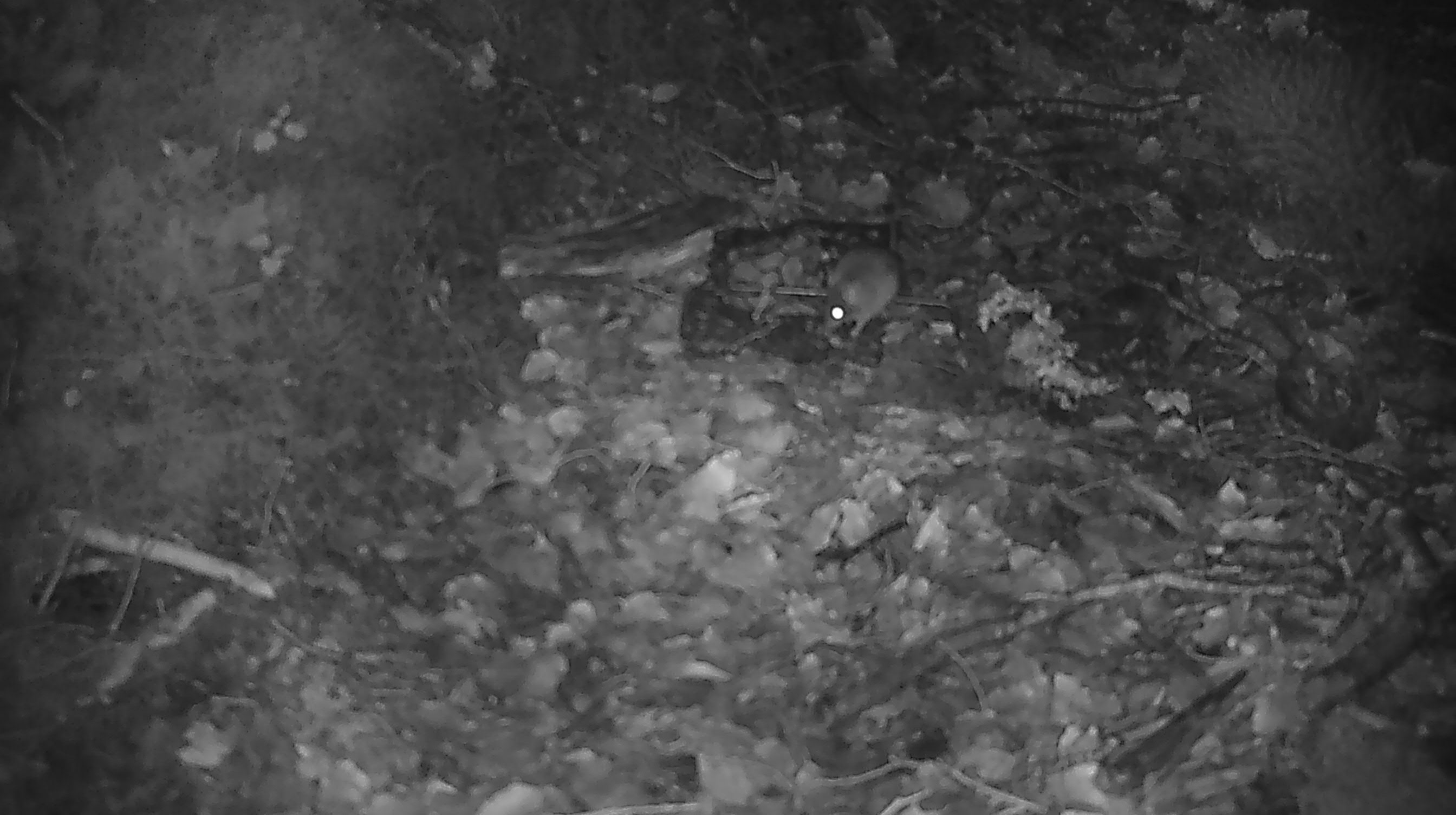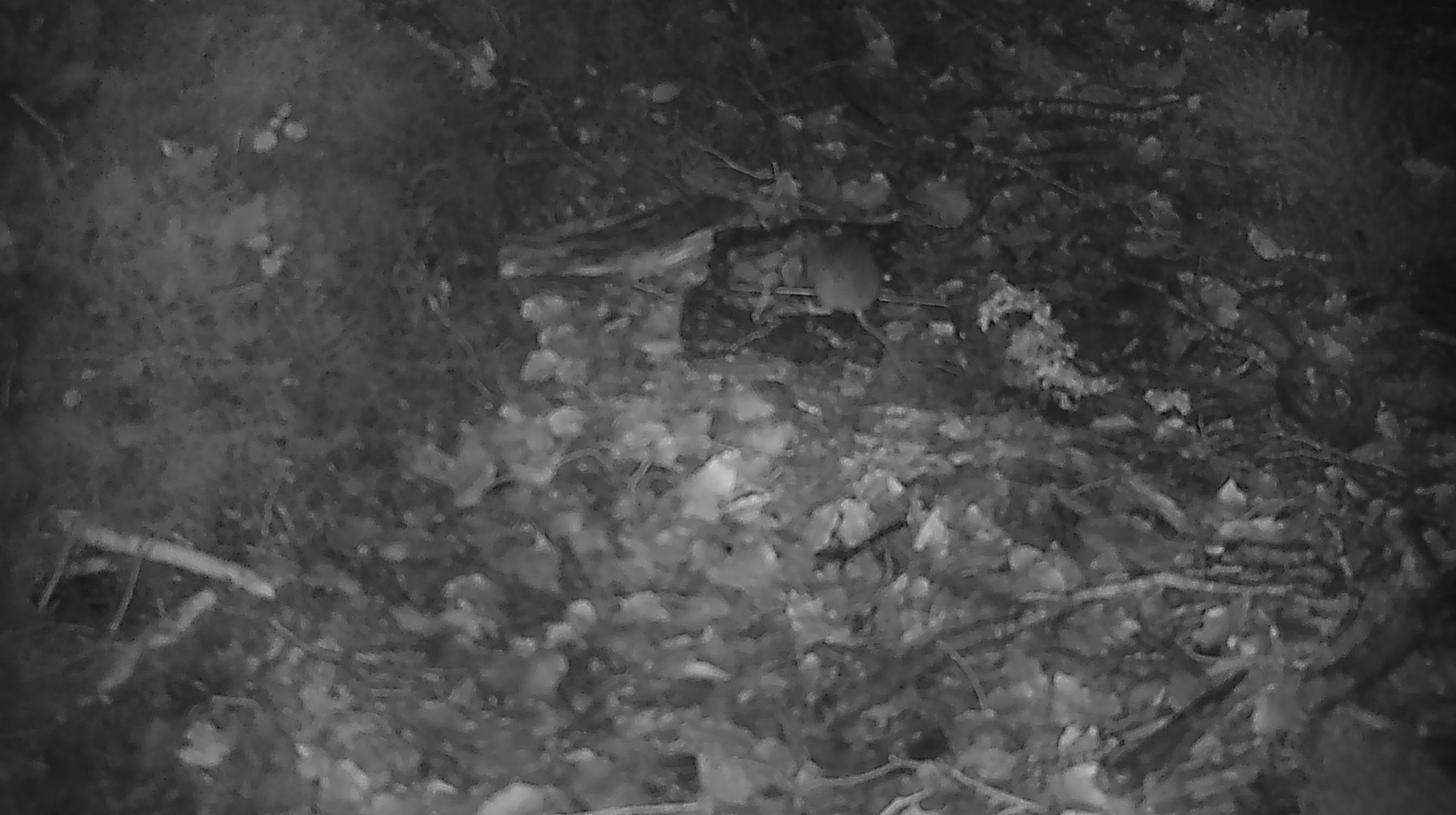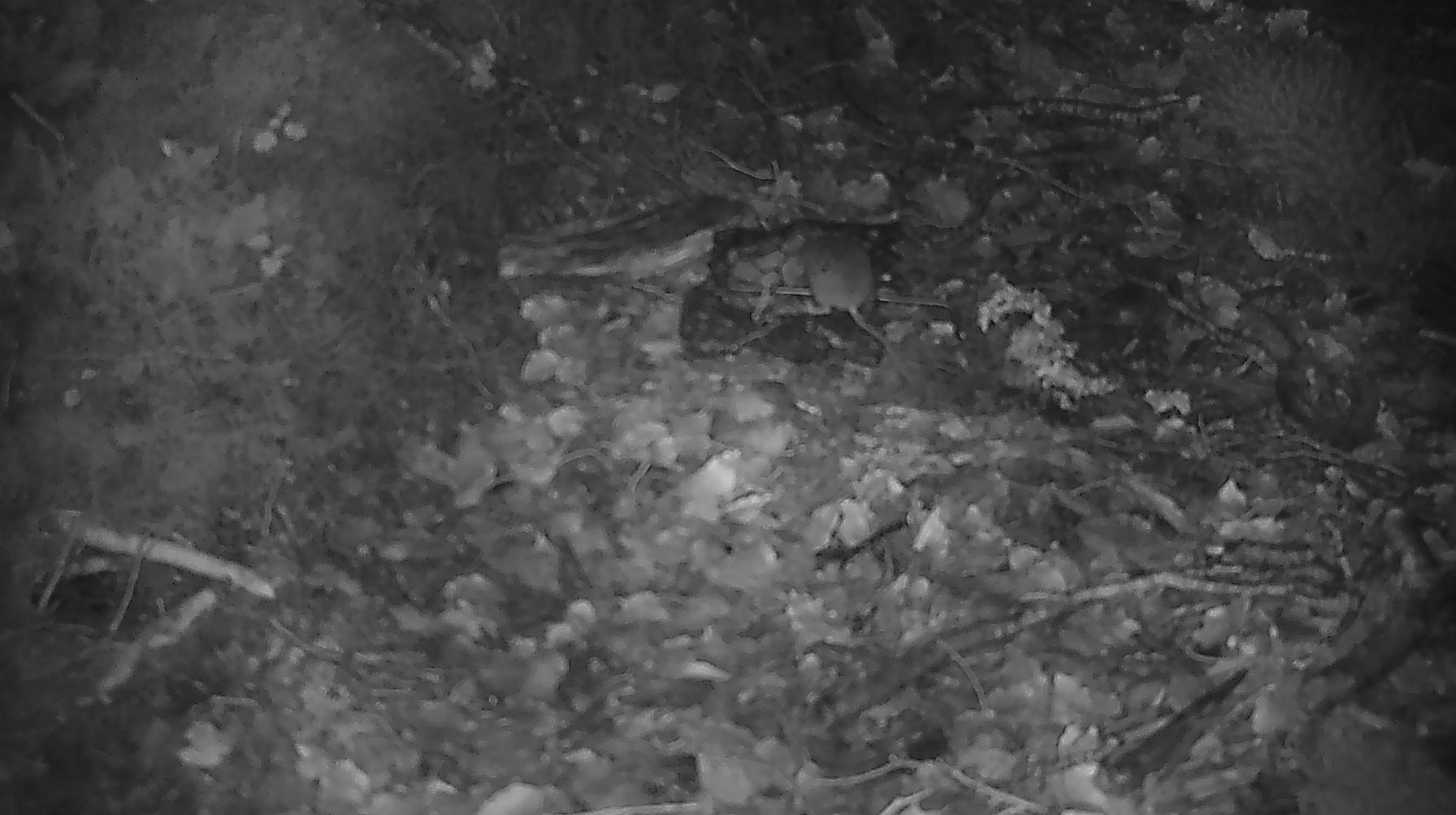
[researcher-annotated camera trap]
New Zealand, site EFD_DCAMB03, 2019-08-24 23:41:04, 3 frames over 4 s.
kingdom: Animalia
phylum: Chordata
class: Mammalia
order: Rodentia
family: Muridae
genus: Mus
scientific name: Mus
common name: mouse